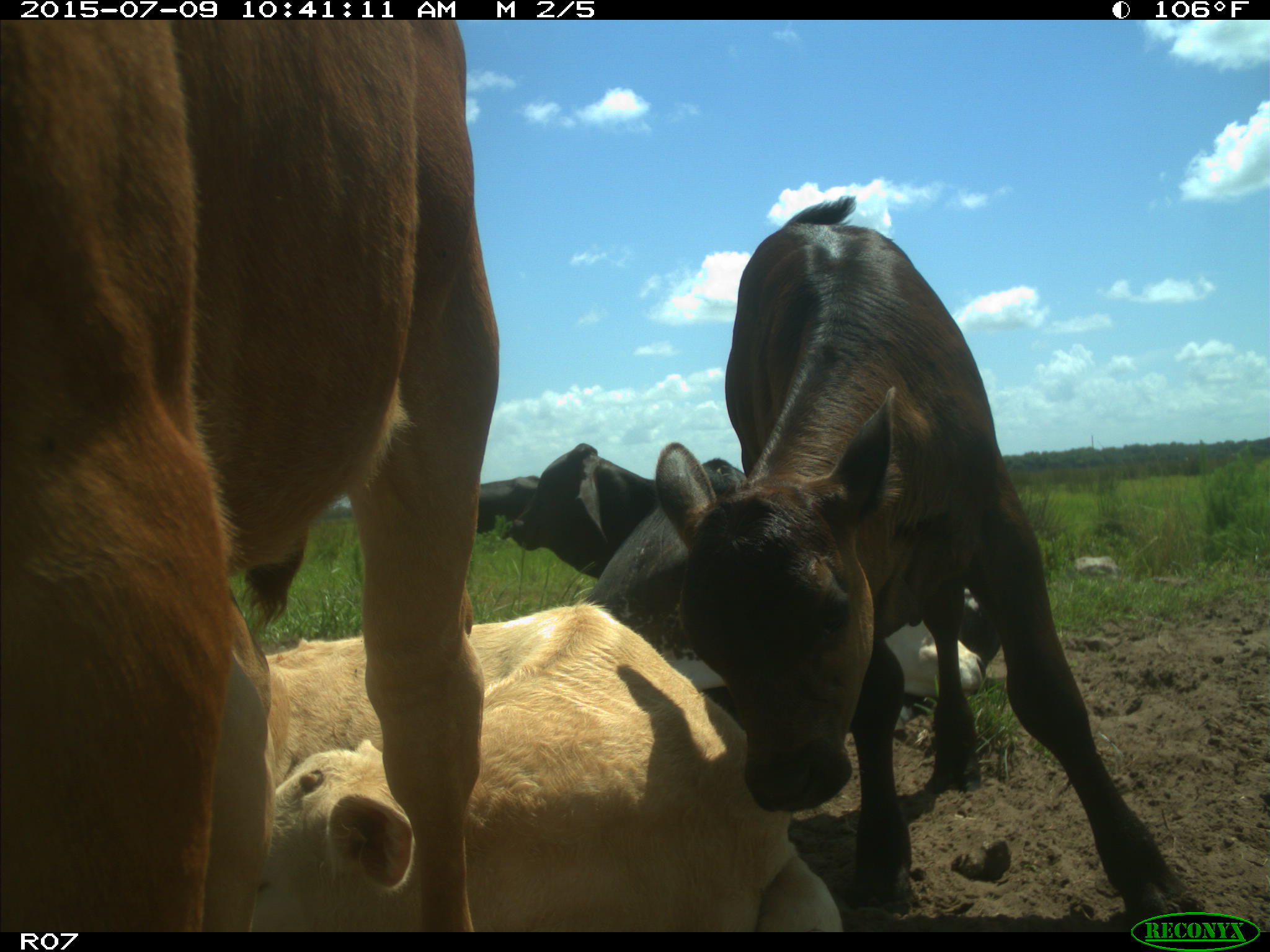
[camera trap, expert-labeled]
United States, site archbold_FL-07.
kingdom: Animalia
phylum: Chordata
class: Mammalia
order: Artiodactyla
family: Bovidae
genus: Bos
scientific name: Bos taurus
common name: domestic cow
Bos taurus (domestic cow).